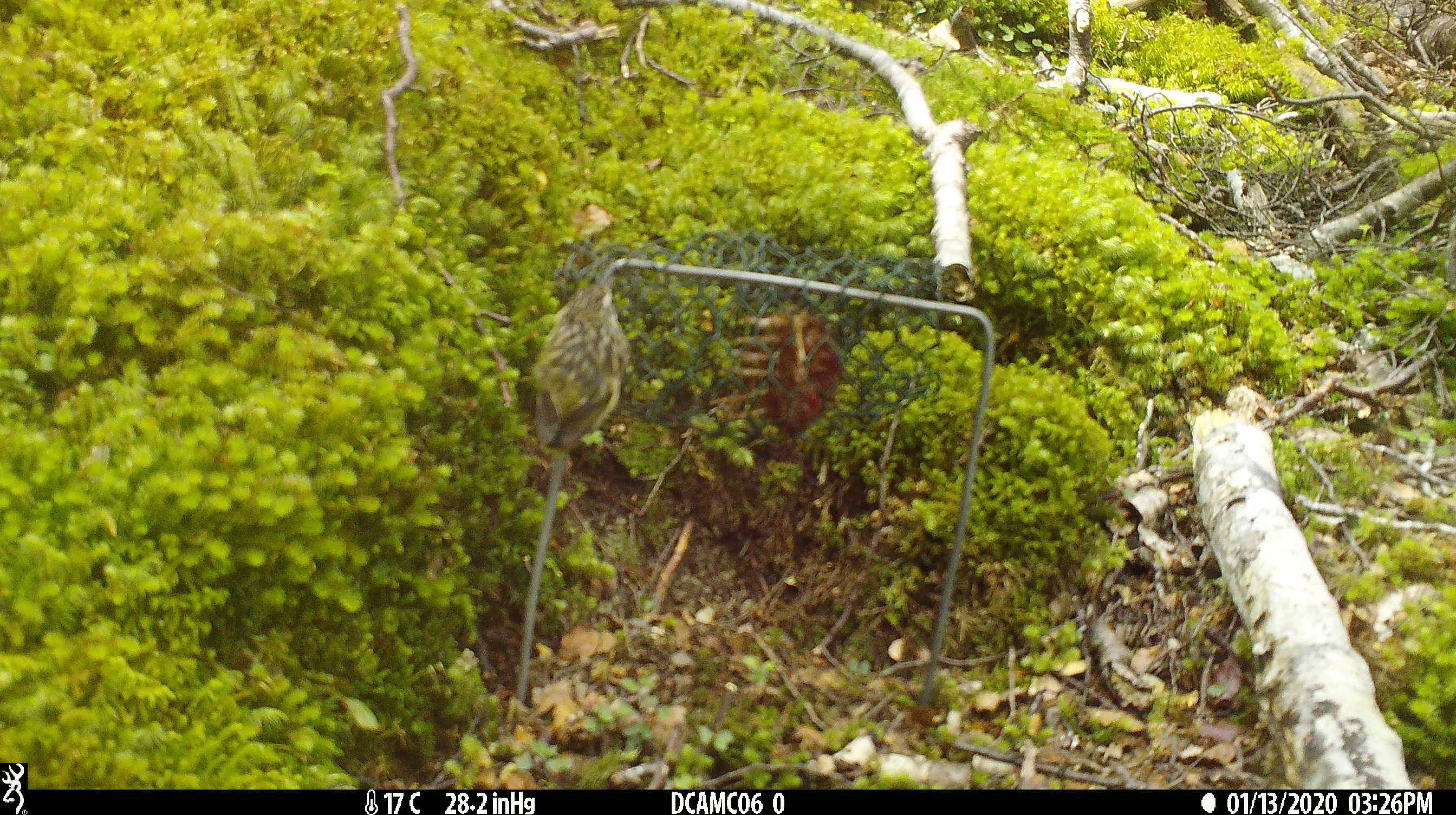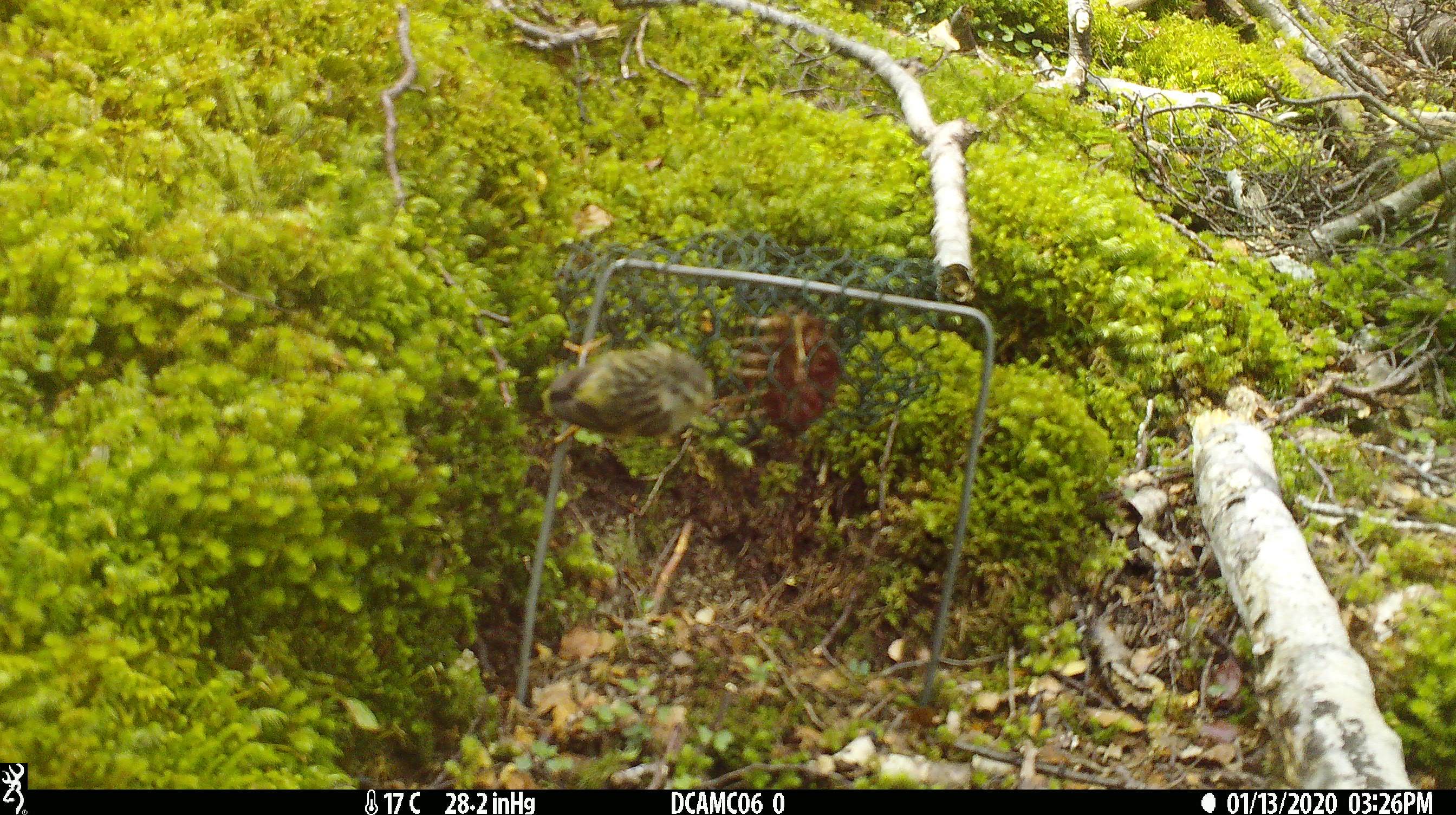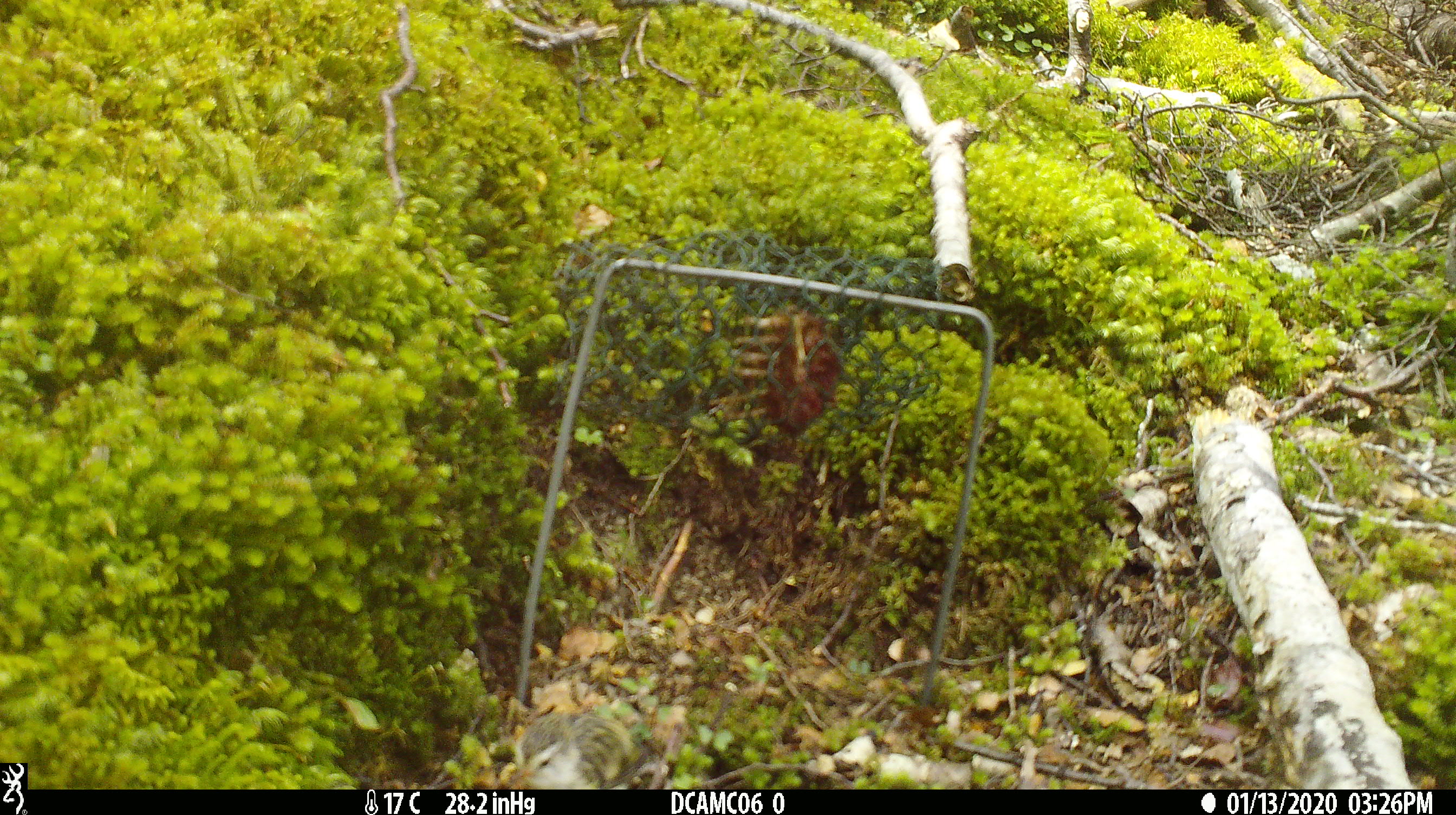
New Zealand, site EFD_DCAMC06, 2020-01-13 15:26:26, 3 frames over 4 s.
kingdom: Animalia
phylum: Chordata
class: Aves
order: Passeriformes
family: Acanthisittidae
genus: Acanthisitta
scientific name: Acanthisitta chloris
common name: rifleman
Rifleman (Acanthisitta chloris).